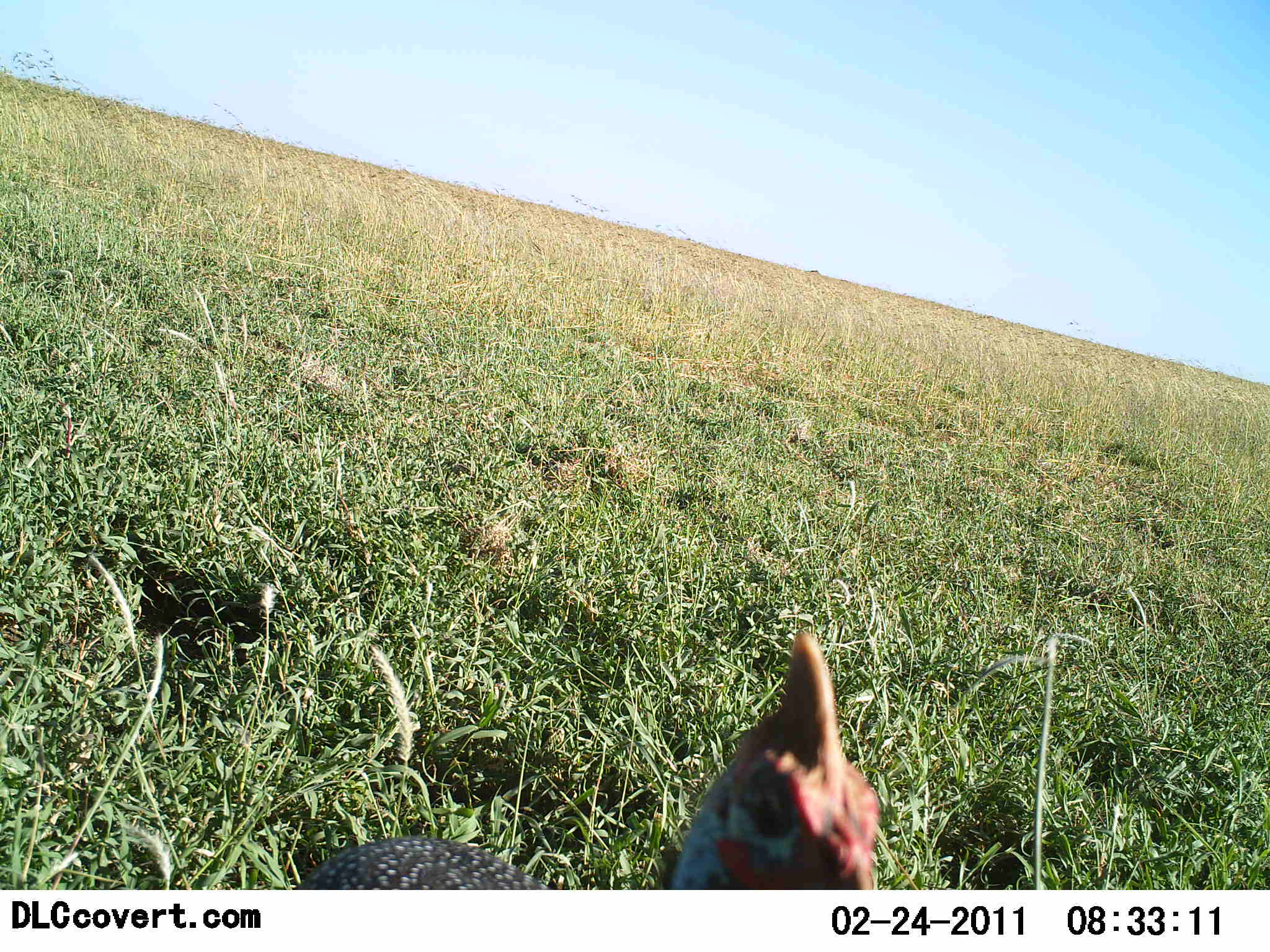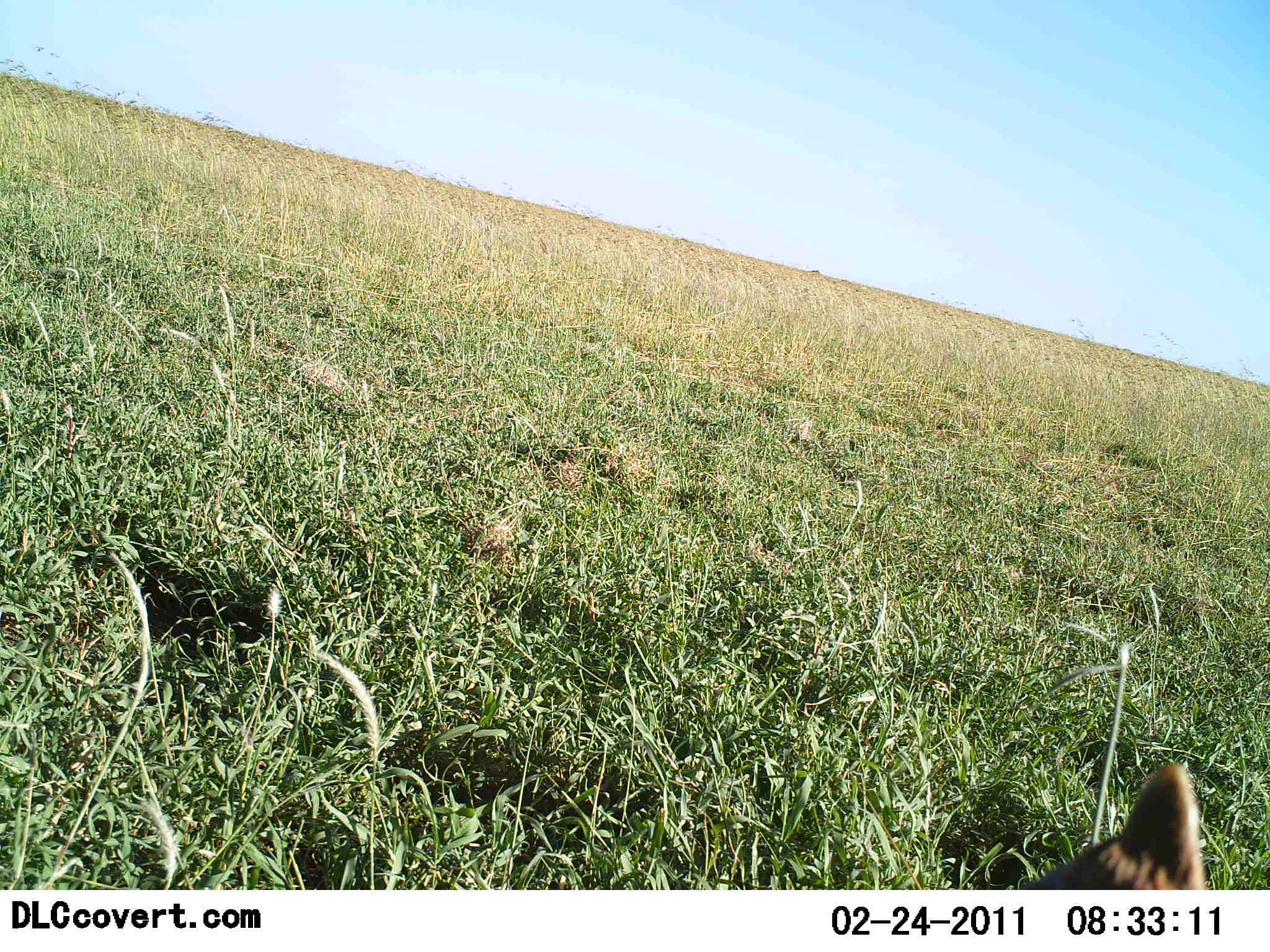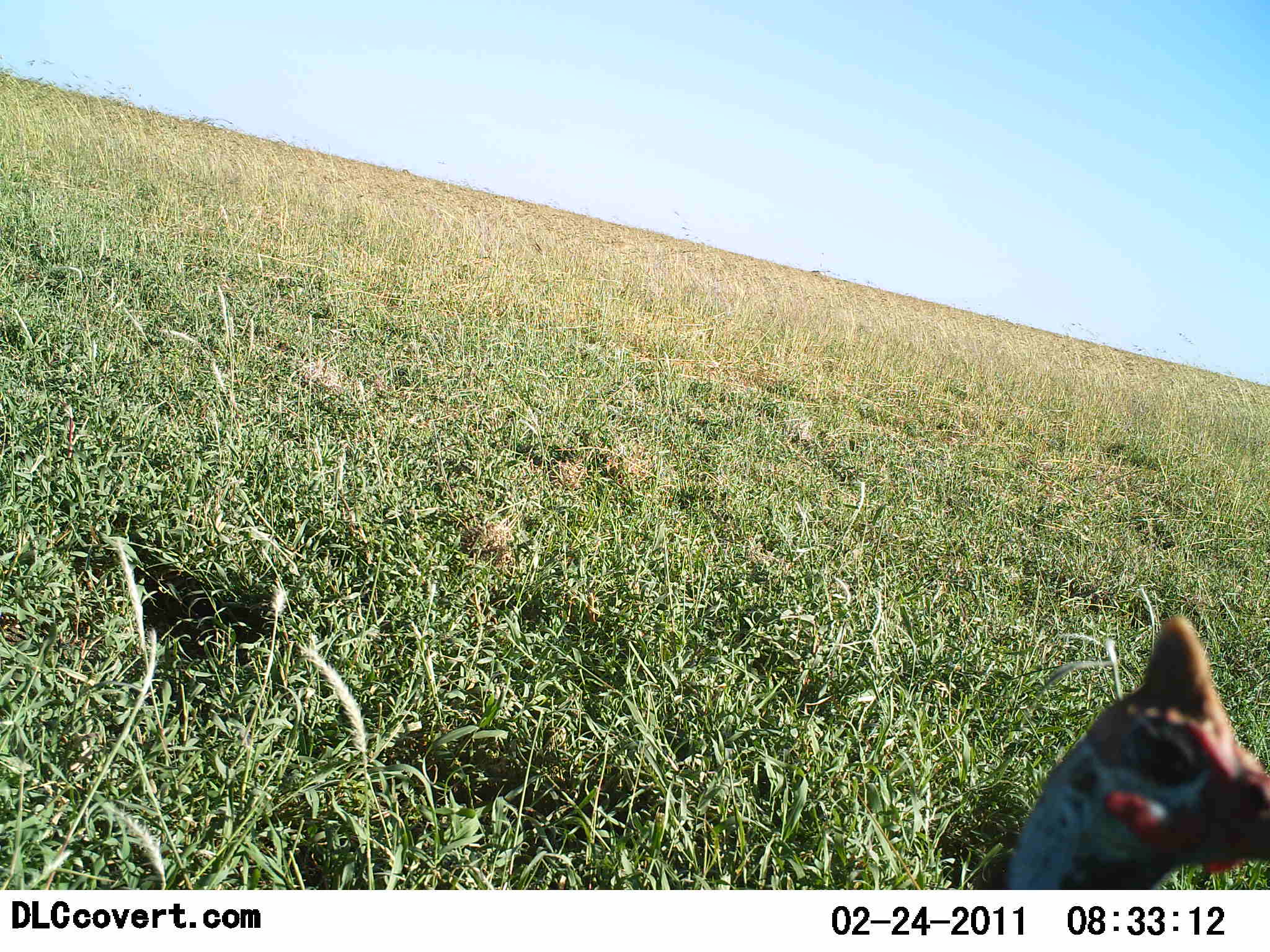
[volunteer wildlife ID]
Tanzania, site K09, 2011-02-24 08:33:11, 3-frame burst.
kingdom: Animalia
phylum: Chordata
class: Aves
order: Galliformes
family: Numididae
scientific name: Numididae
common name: guinea fowl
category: guineafowl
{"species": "guineafowl (guinea fowl) (Numididae)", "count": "1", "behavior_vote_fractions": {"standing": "45%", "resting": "0%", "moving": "55%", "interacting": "0%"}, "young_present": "0%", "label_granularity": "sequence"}